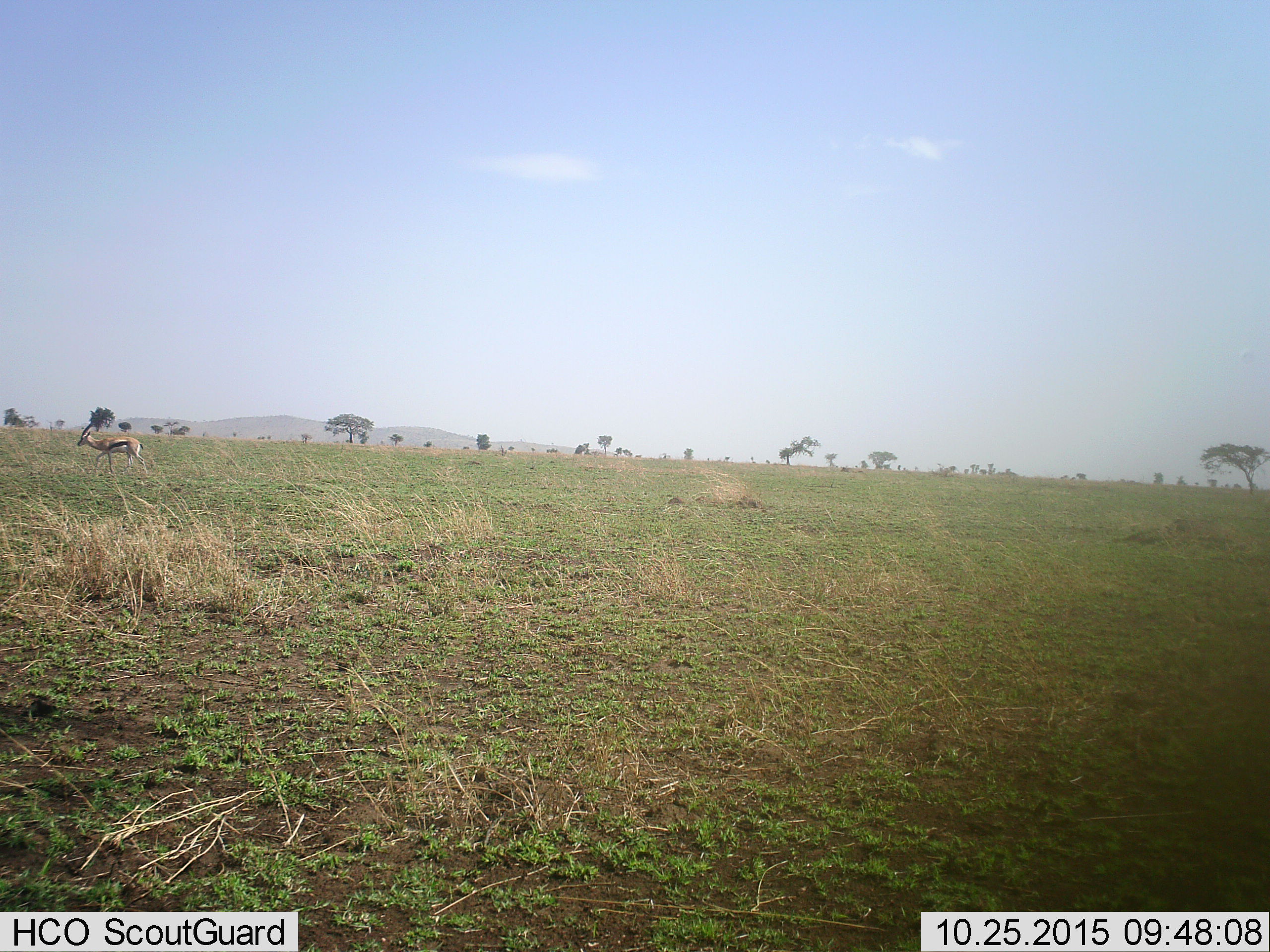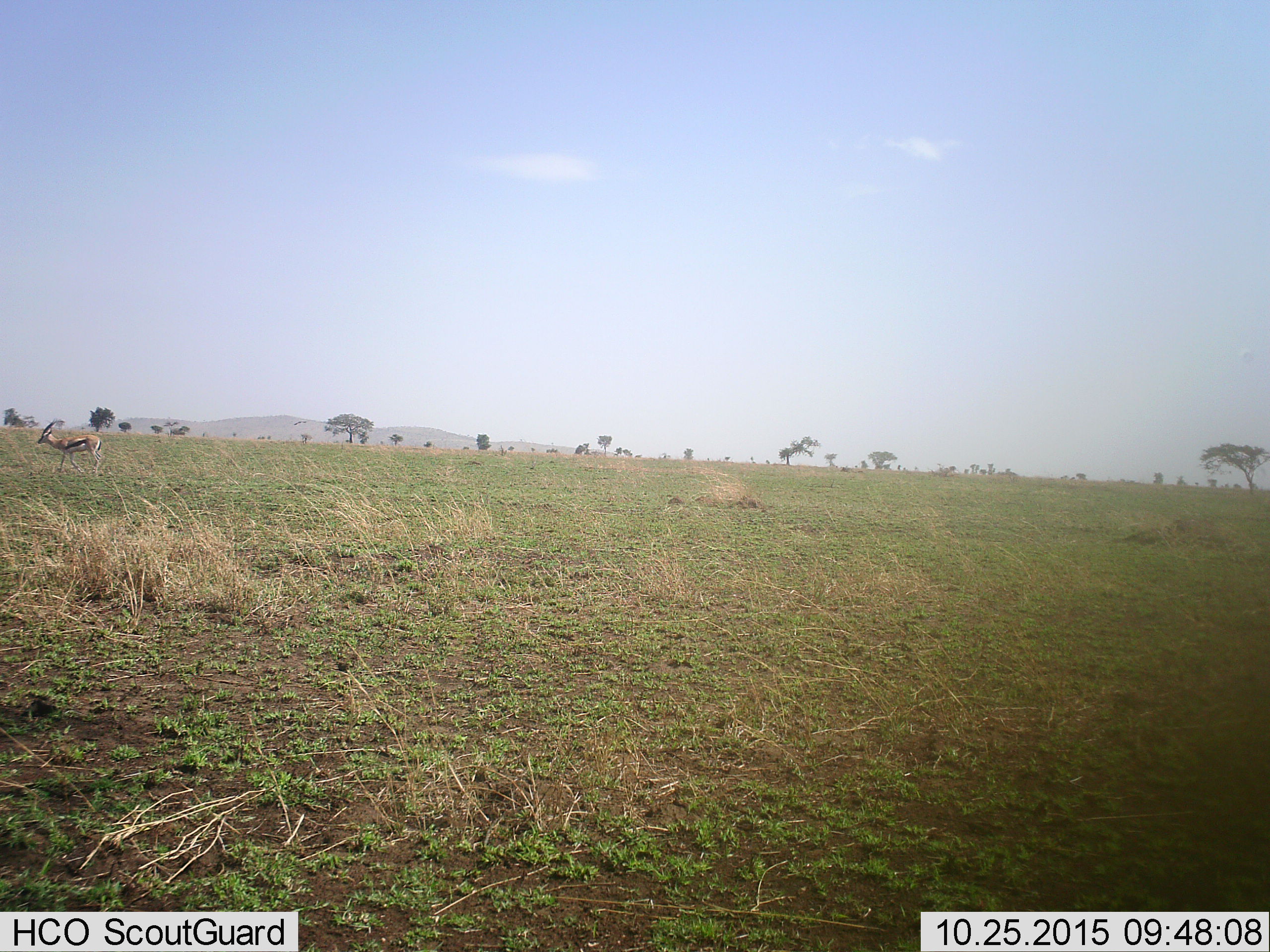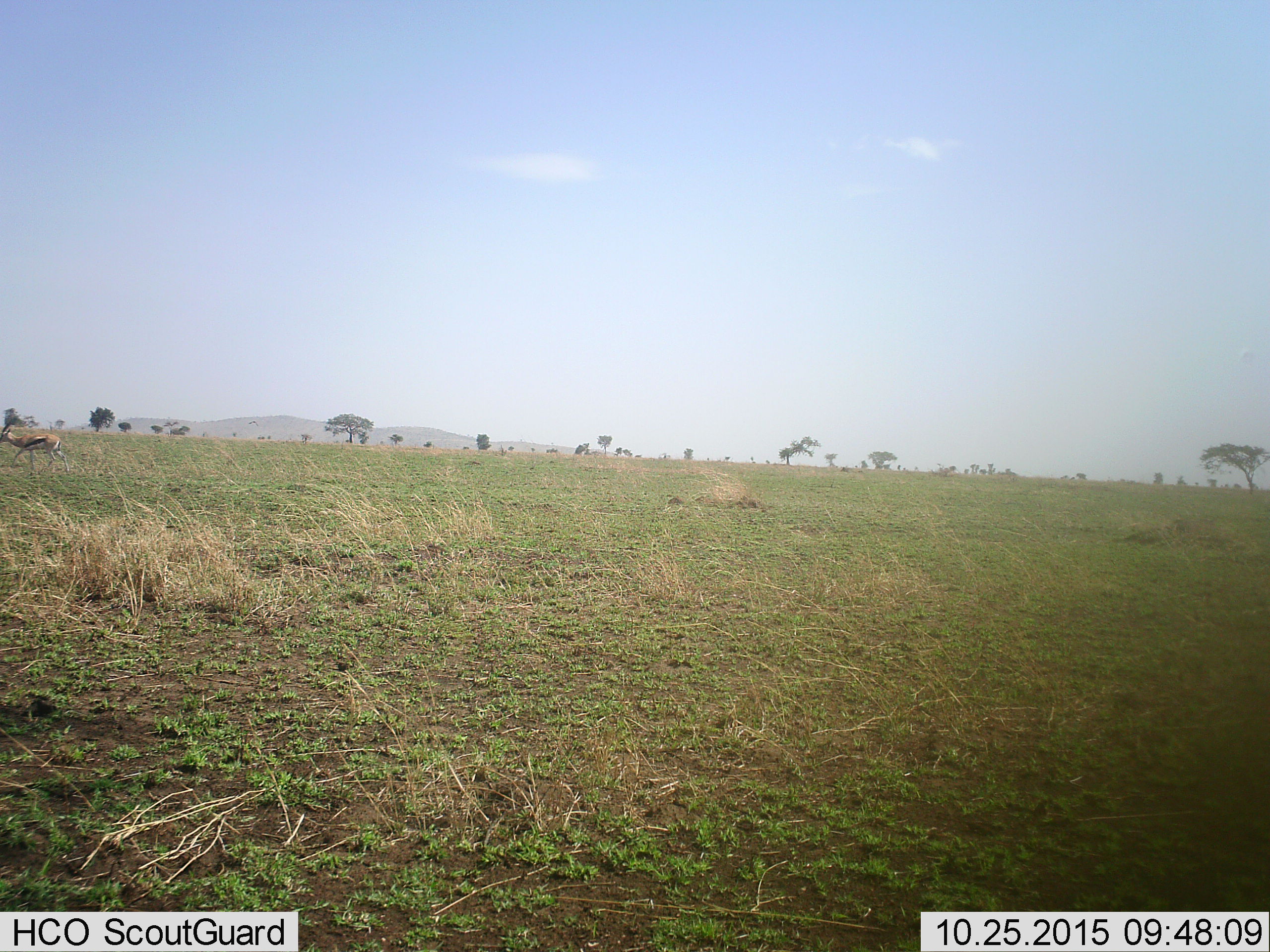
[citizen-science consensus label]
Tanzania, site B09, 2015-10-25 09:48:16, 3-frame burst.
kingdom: Animalia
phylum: Chordata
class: Mammalia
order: Artiodactyla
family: Bovidae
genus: Eudorcas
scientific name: Eudorcas thomsonii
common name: thomson's gazelle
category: gazellethomsons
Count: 1.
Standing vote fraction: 6%.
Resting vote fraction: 0%.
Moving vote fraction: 94%.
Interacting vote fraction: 0%.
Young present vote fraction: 0%.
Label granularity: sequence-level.